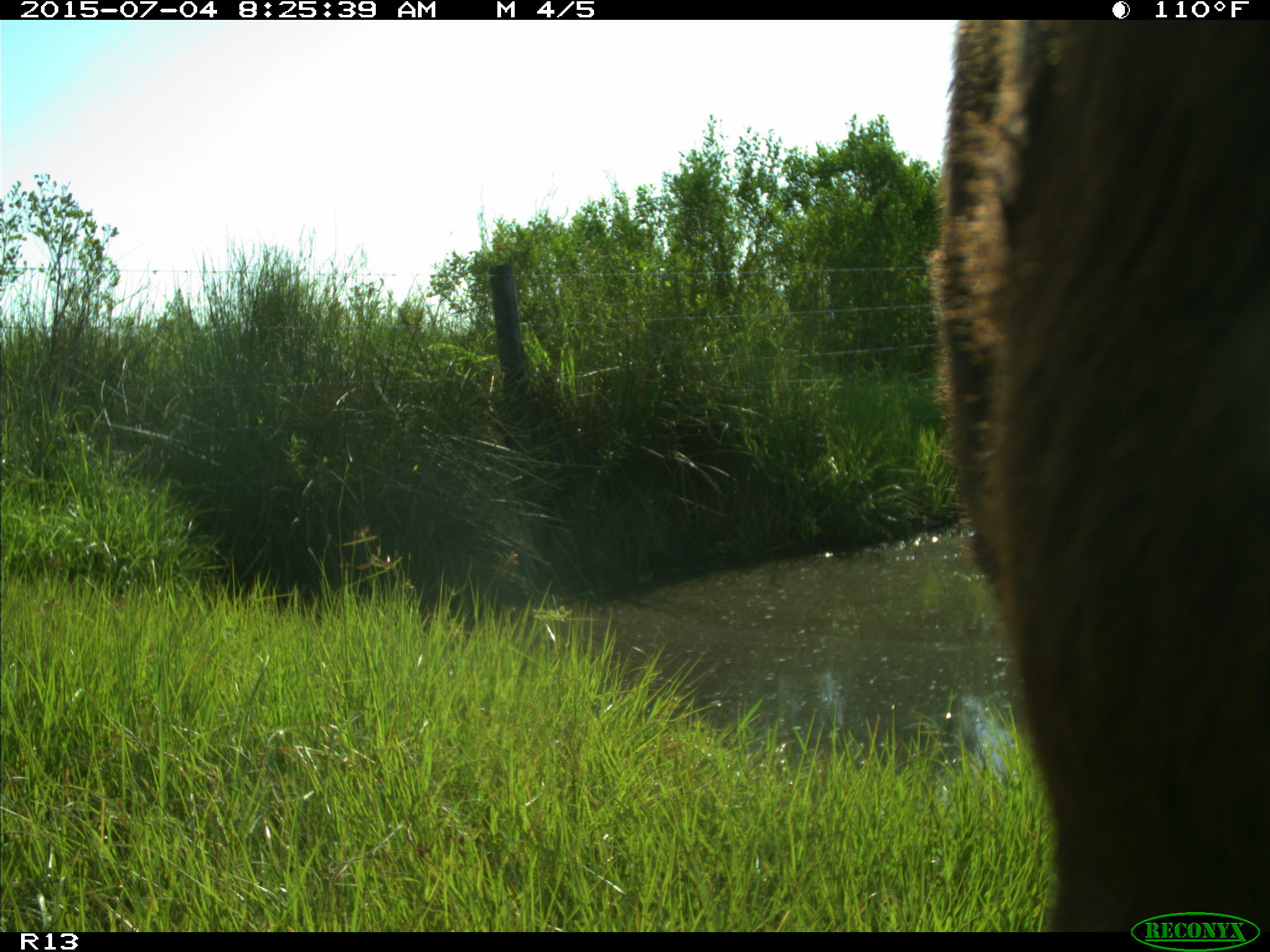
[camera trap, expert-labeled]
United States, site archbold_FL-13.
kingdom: Animalia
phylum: Chordata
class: Mammalia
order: Artiodactyla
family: Bovidae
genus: Bos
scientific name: Bos taurus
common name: domestic cow